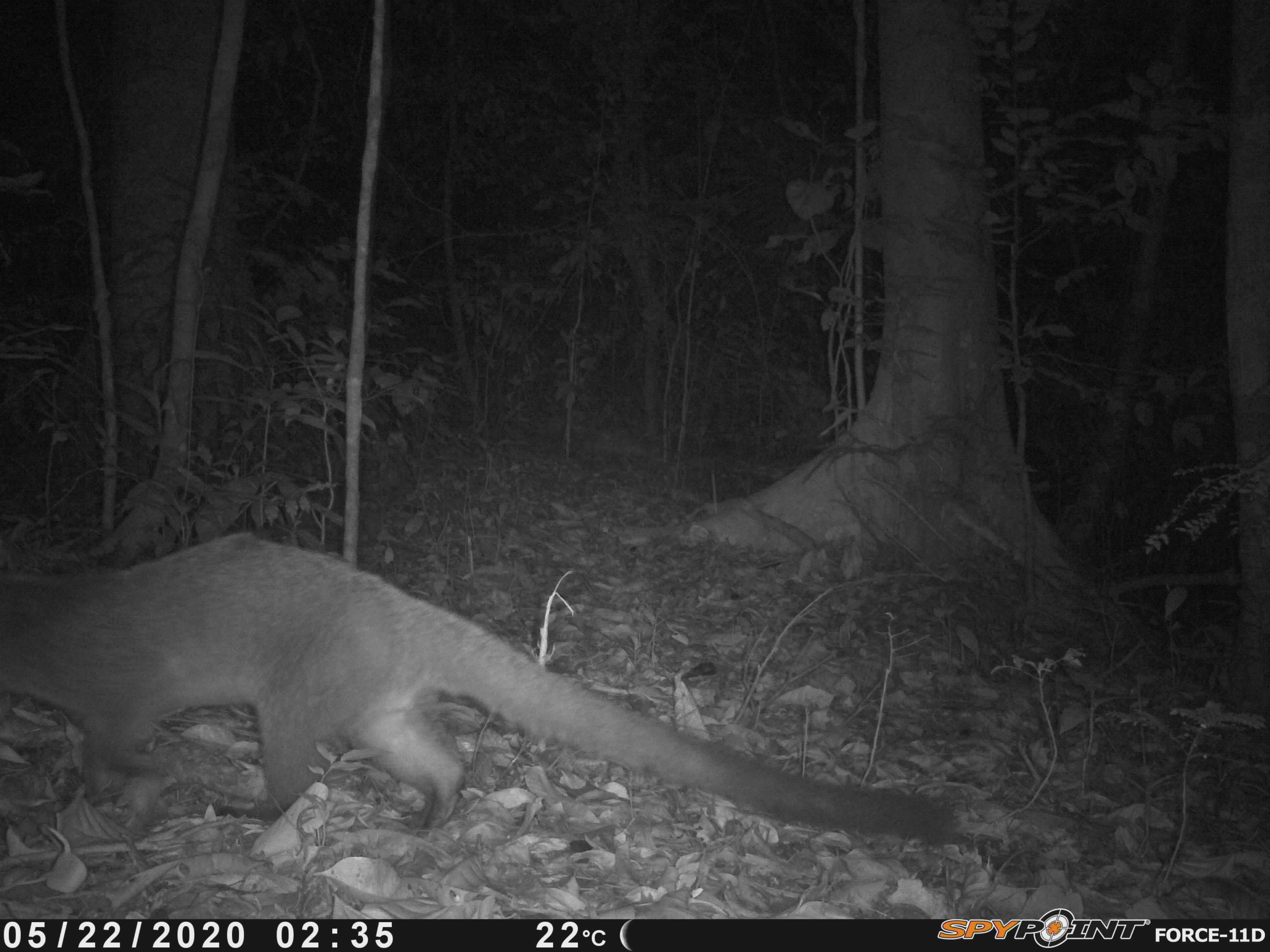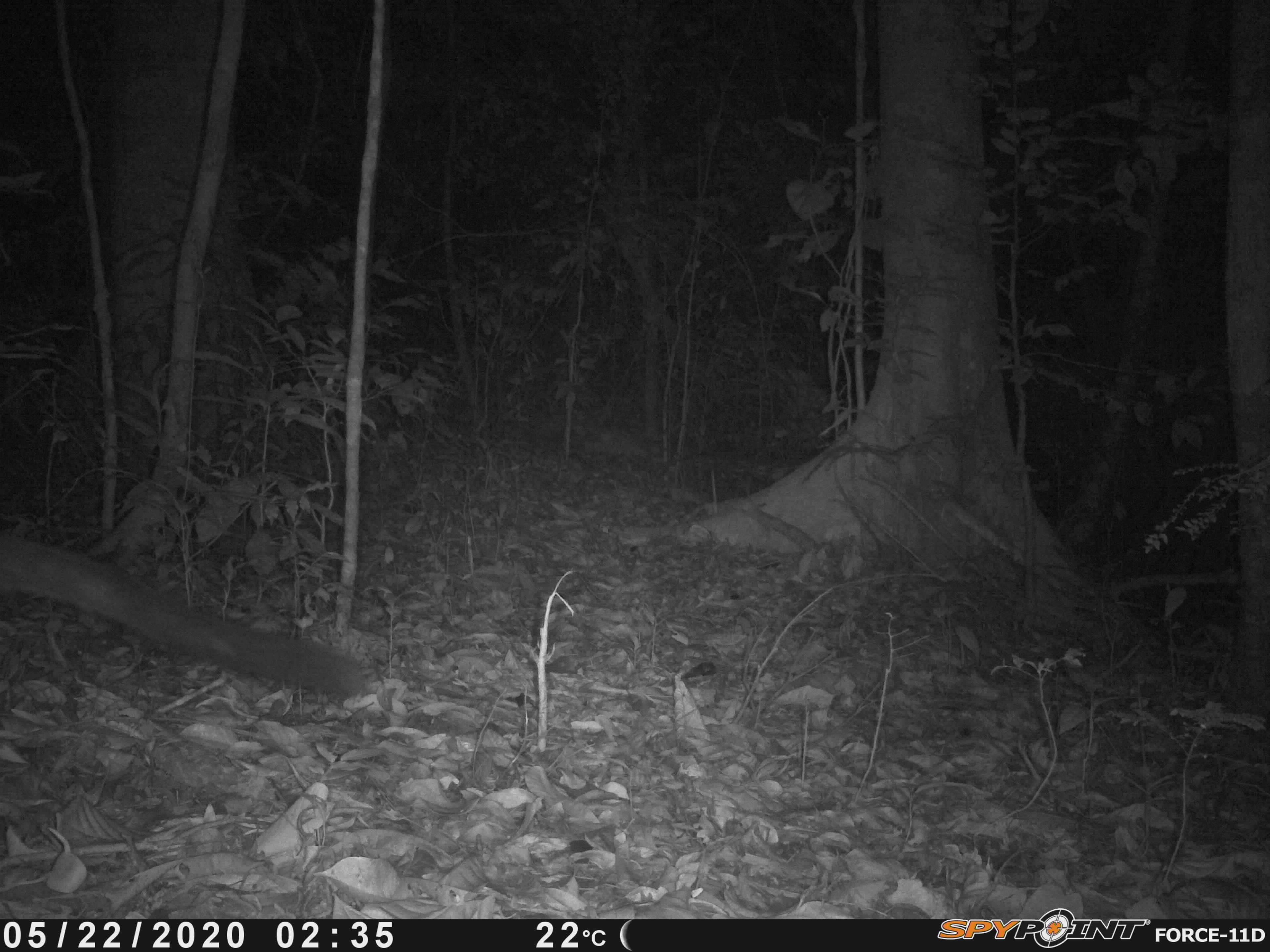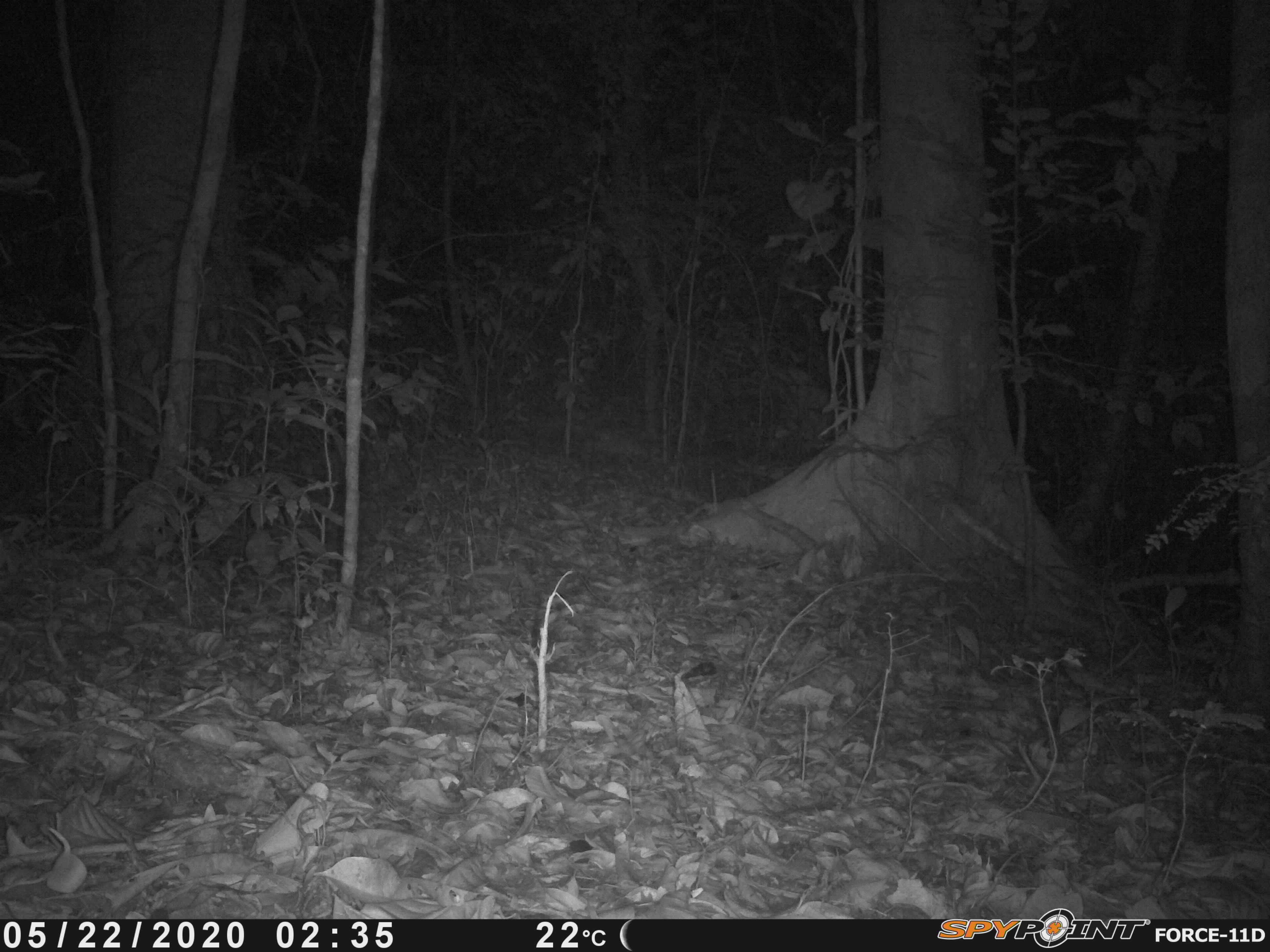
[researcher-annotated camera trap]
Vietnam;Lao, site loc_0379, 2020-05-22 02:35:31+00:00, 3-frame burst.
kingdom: Animalia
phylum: Chordata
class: Mammalia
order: Carnivora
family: Viverridae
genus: Paguma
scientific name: Paguma larvata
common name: masked palm civet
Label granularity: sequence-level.